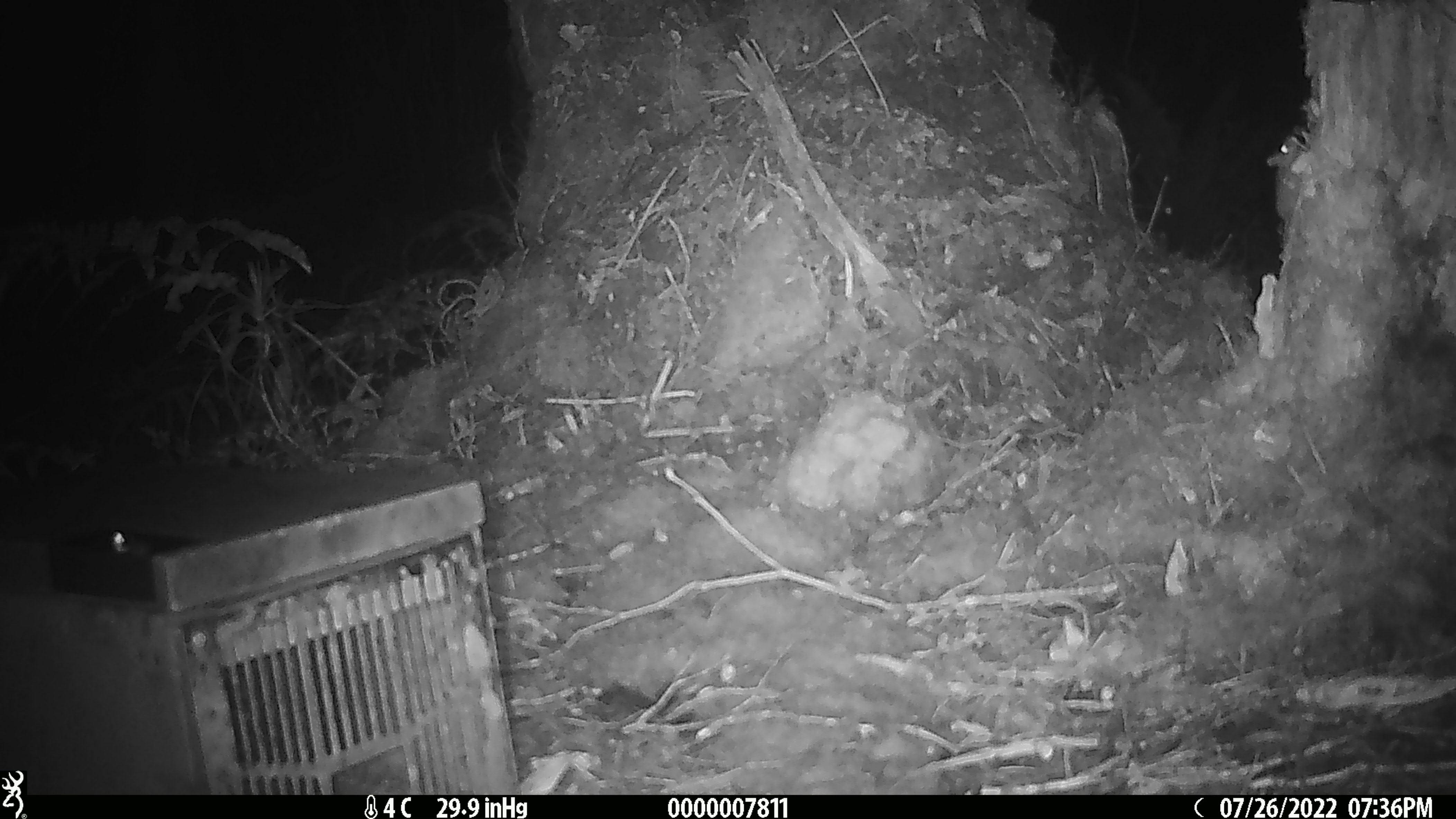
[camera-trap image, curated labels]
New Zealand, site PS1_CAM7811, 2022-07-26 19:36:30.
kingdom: Animalia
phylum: Chordata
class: Mammalia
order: Rodentia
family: Muridae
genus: Mus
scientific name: Mus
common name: mouse